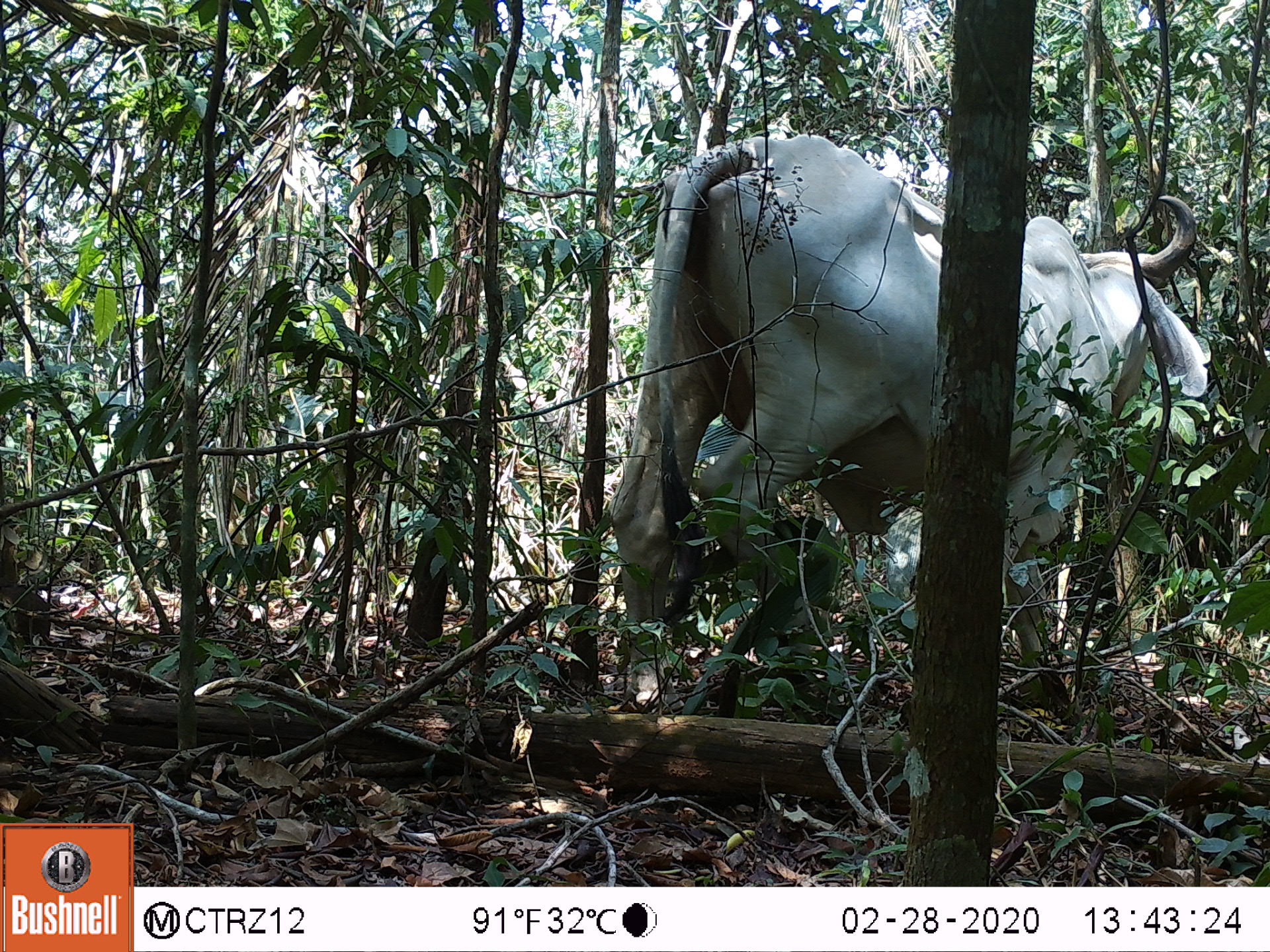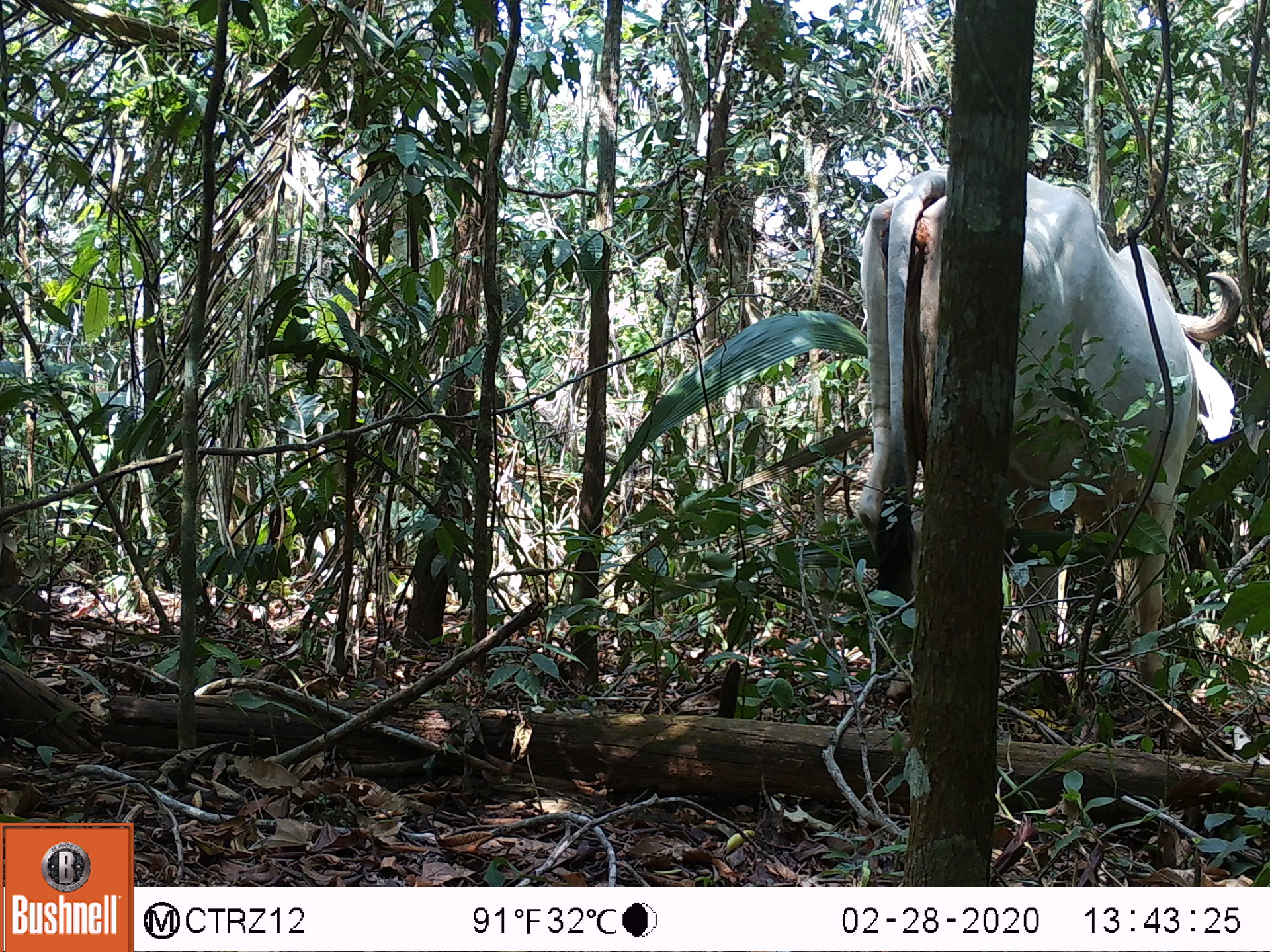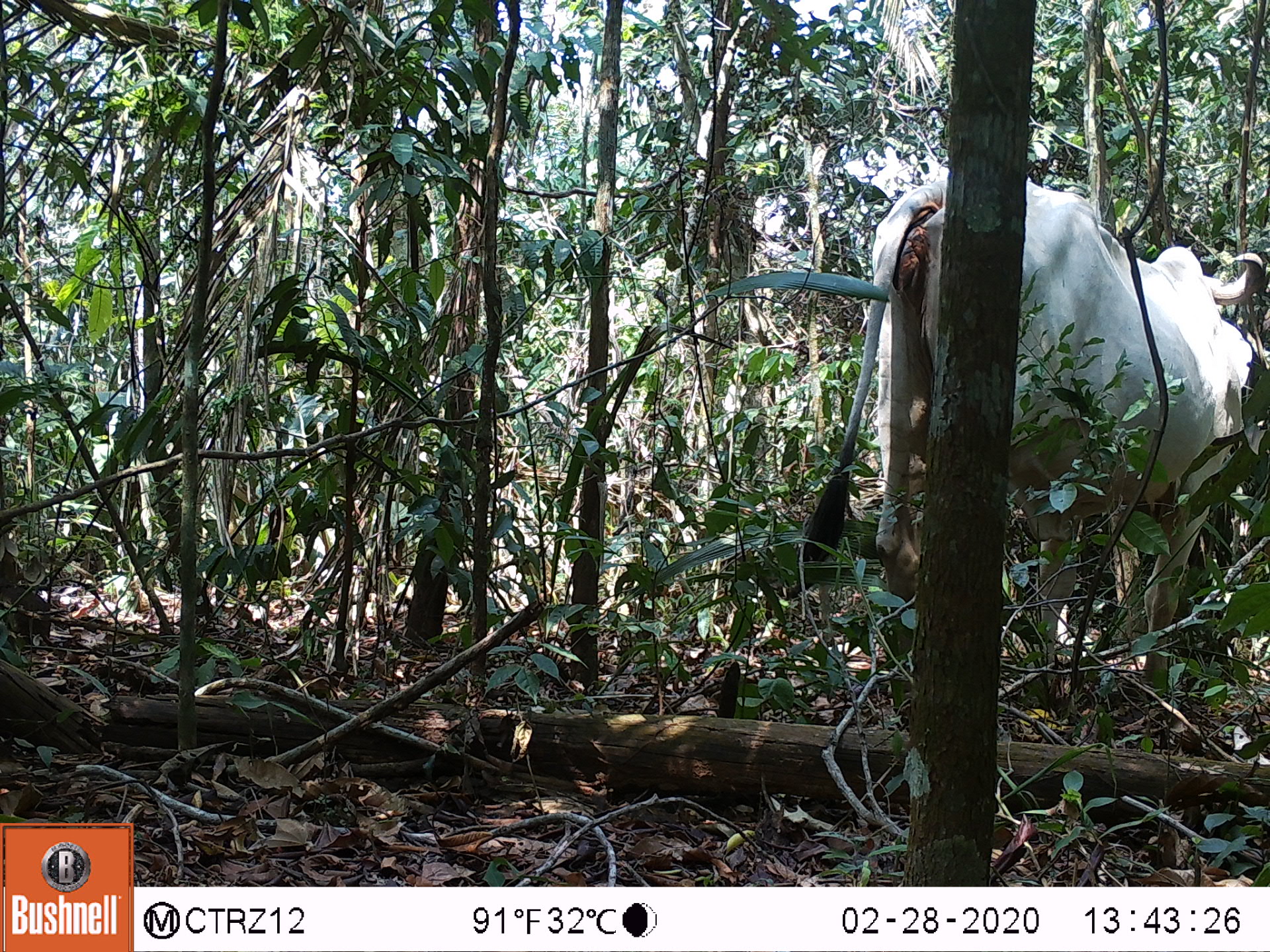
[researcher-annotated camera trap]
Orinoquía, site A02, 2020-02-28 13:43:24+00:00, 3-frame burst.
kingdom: Animalia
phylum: Chordata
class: Mammalia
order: Artiodactyla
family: Bovidae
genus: Bos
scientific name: Bos taurus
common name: cow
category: cattle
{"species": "cattle (cow) (Bos taurus)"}